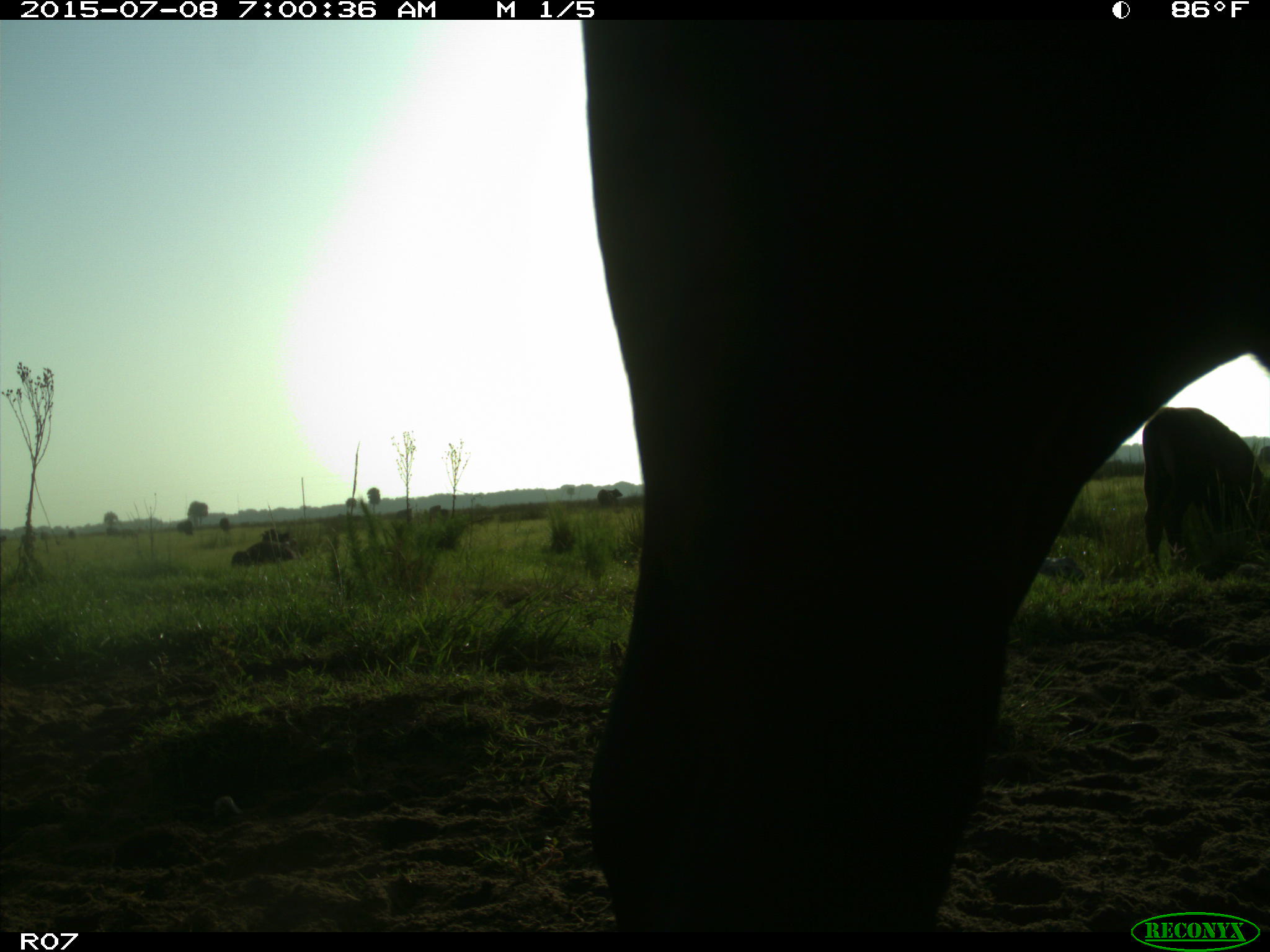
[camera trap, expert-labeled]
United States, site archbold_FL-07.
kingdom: Animalia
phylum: Chordata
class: Mammalia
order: Artiodactyla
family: Bovidae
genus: Bos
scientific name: Bos taurus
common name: domestic cow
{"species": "Bos taurus (domestic cow)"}